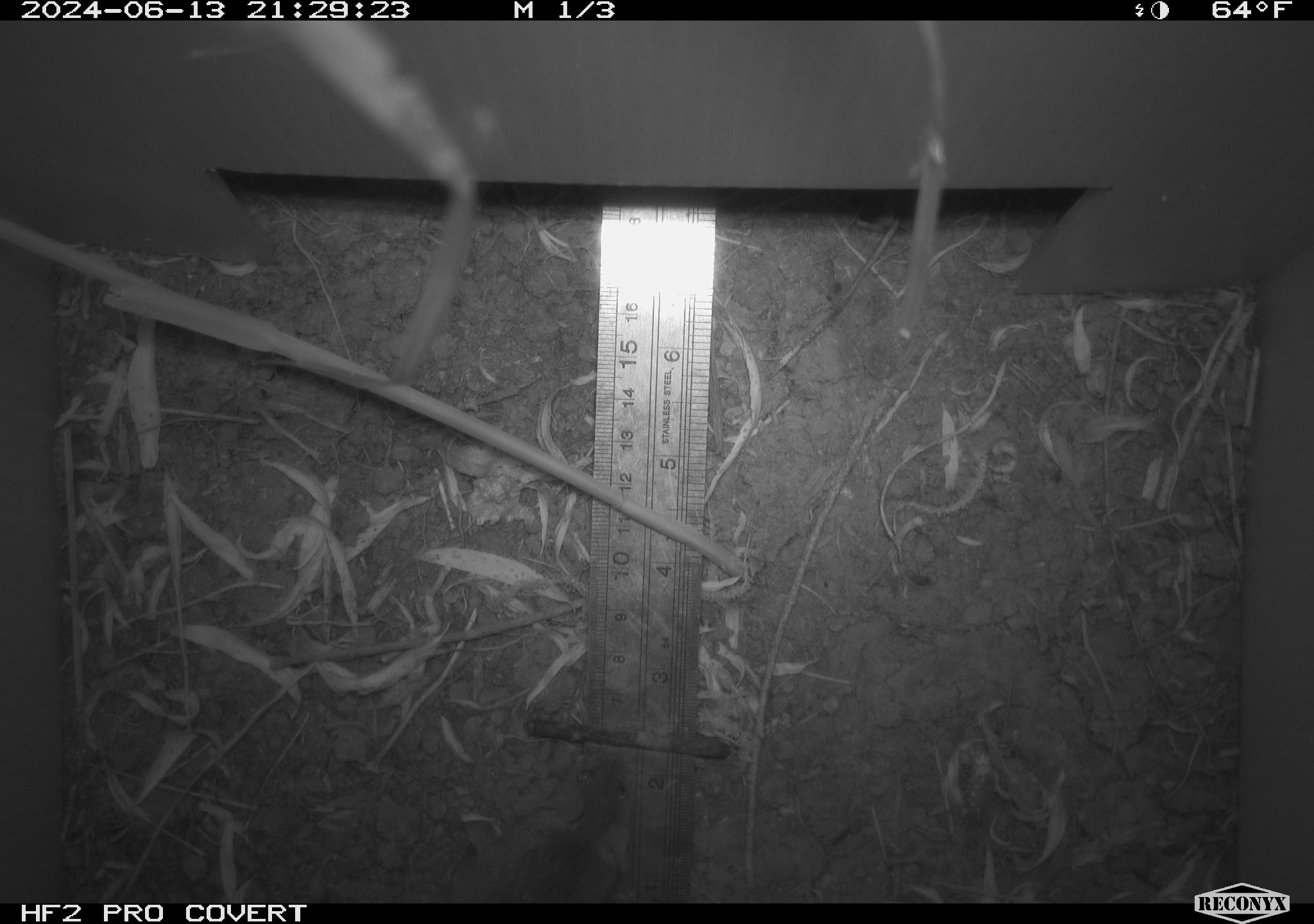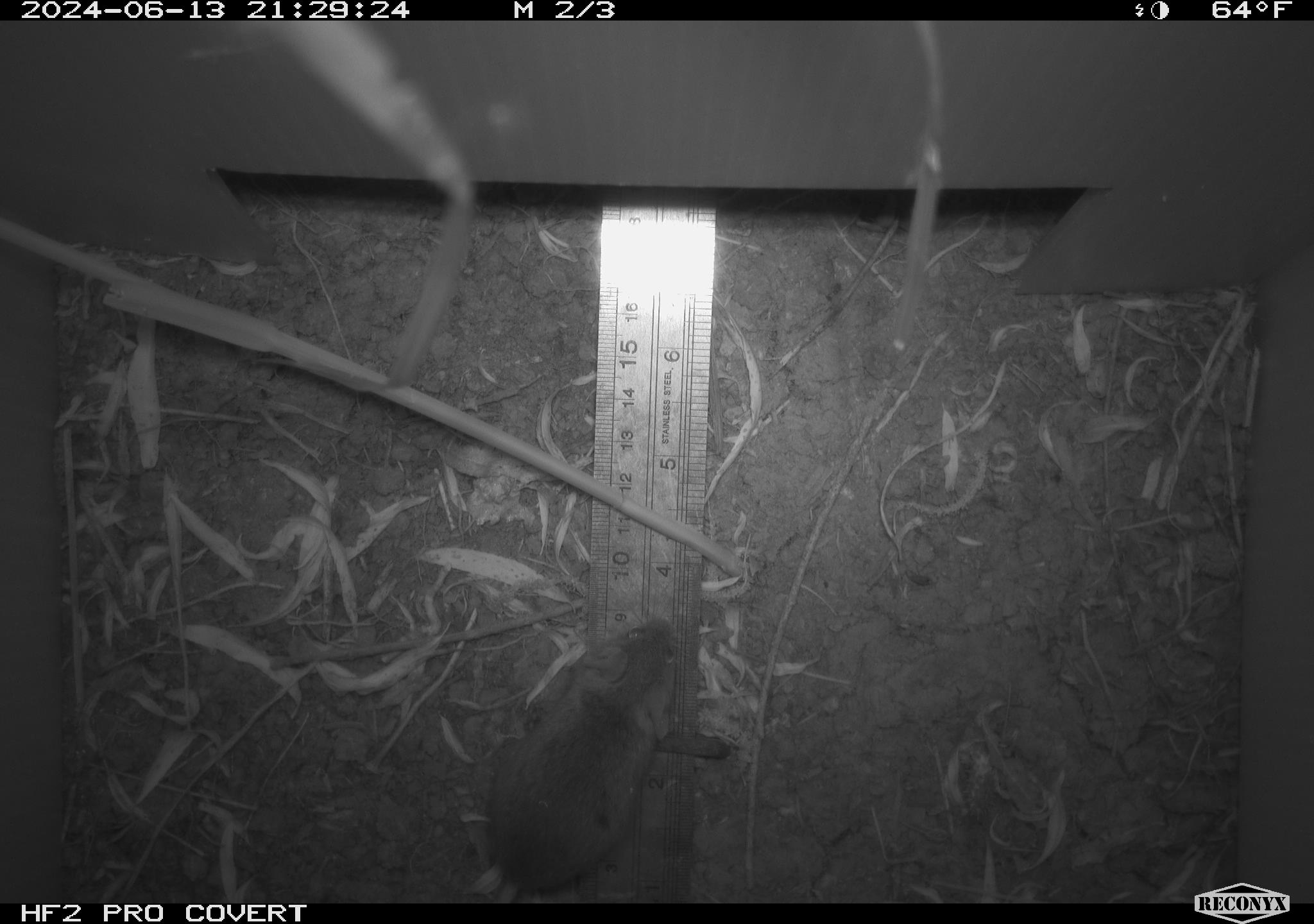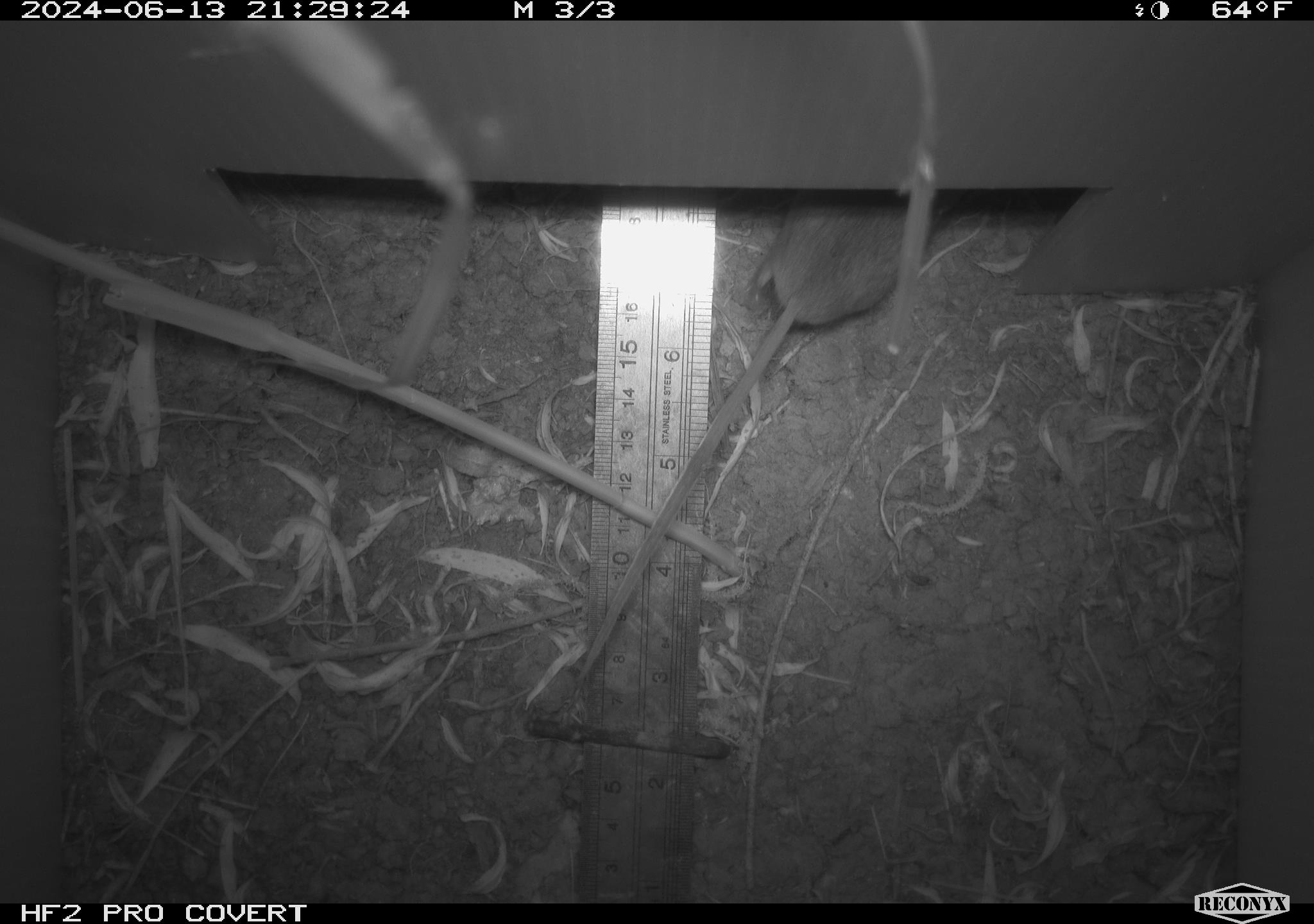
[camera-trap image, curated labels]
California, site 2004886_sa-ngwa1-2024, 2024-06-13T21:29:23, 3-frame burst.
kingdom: Animalia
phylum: Chordata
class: Mammalia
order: Rodentia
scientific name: Rodentia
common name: mouse species